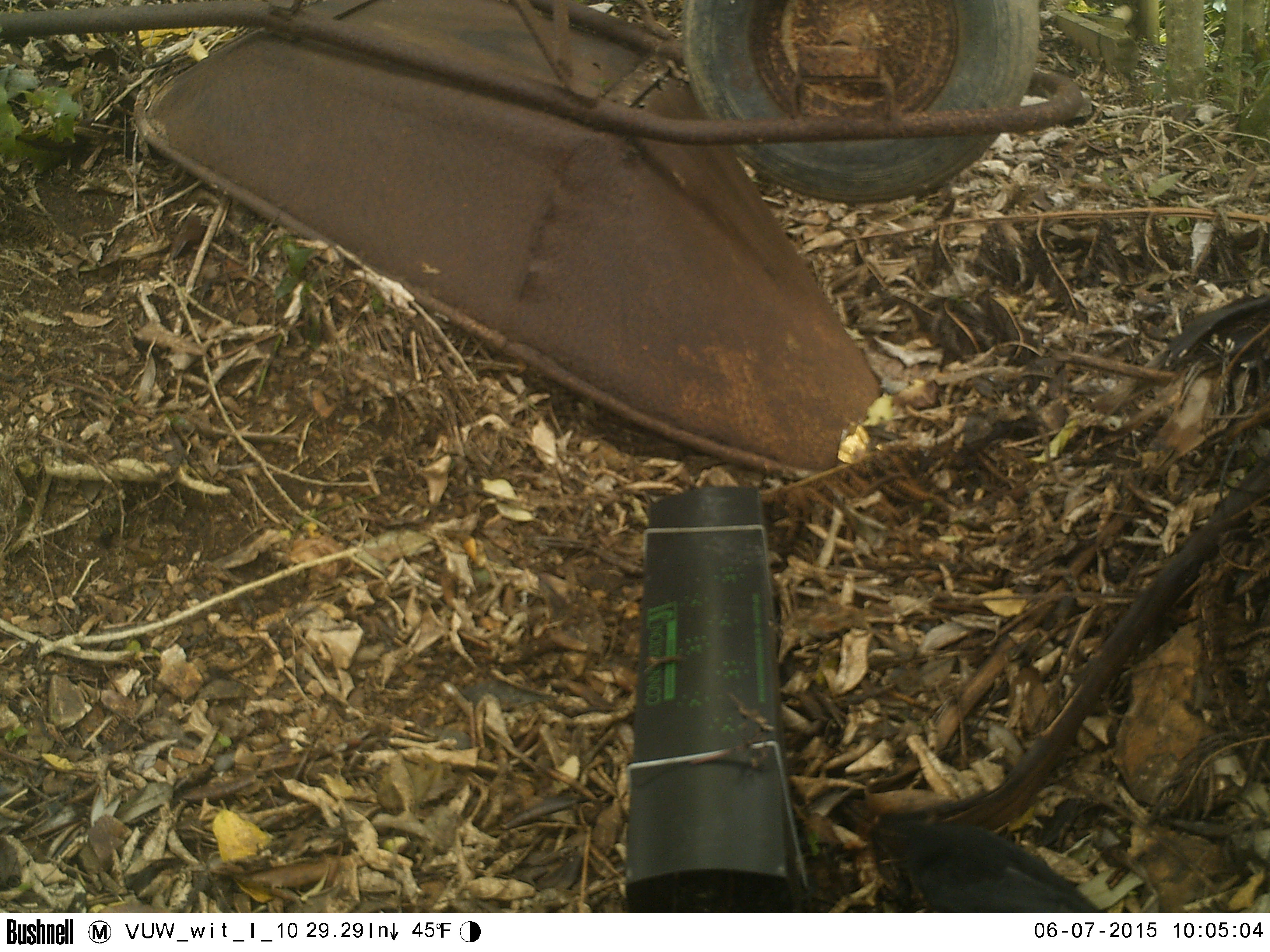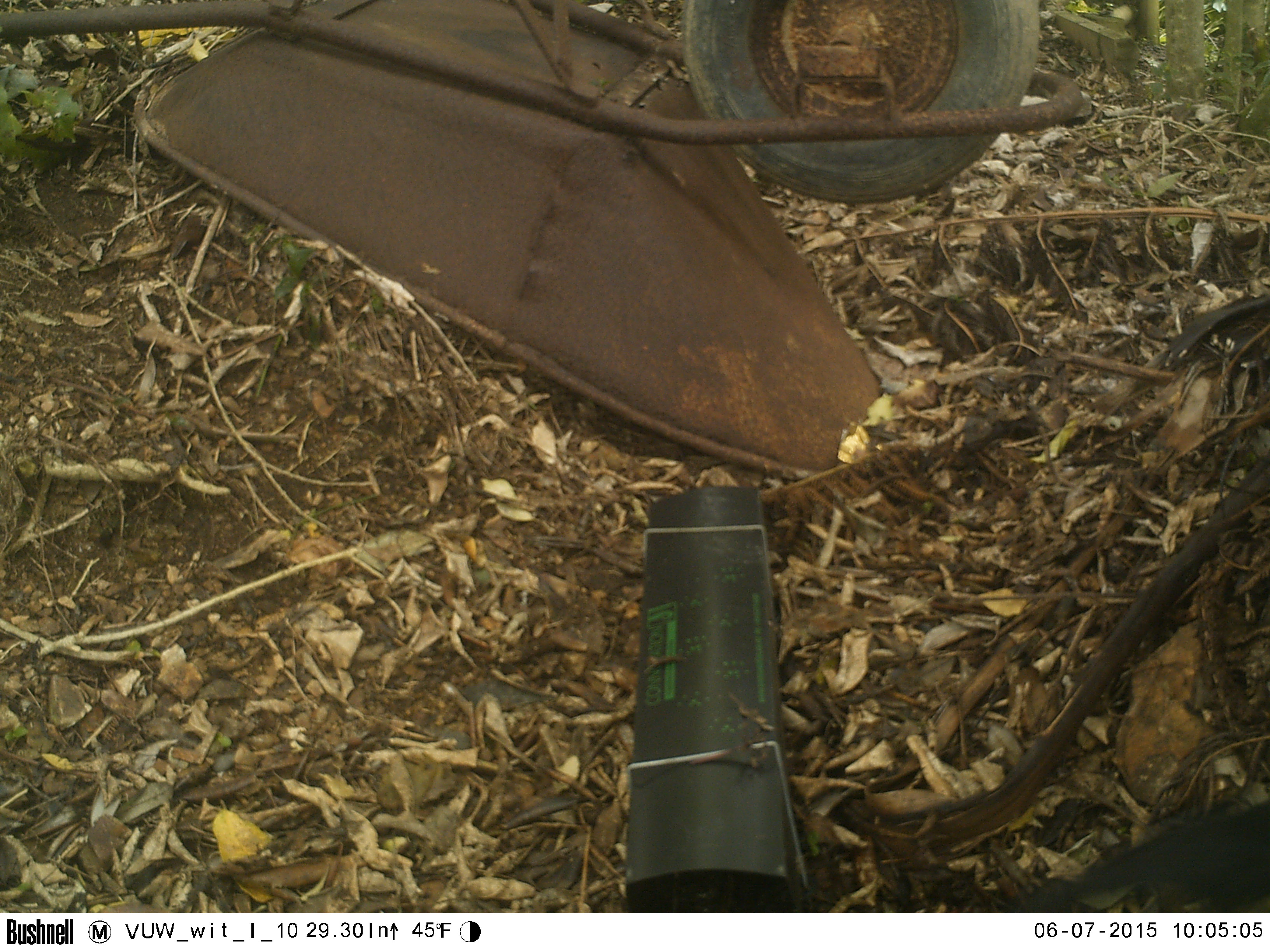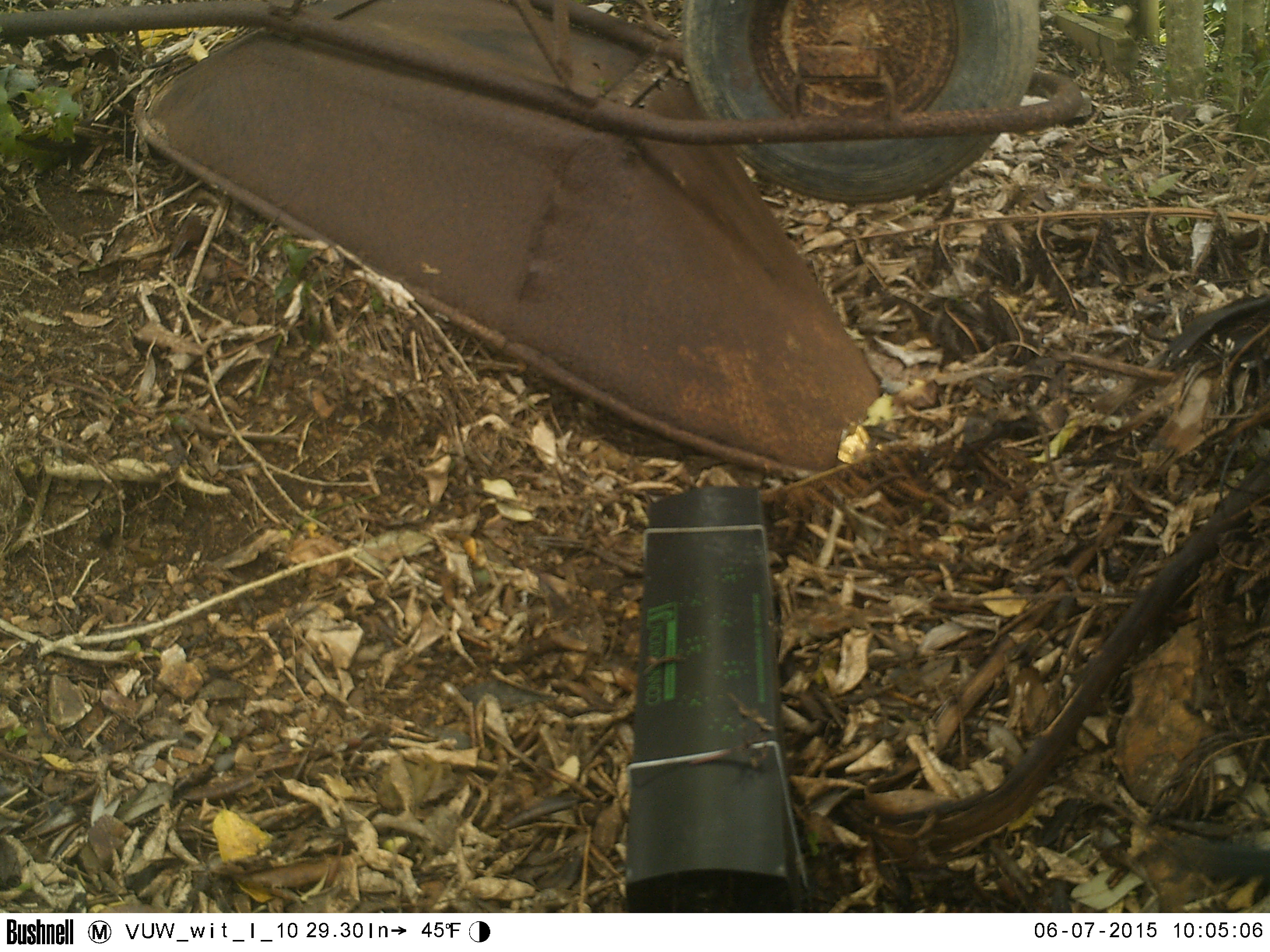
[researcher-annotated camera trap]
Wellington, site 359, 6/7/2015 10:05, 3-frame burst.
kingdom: Animalia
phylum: Chordata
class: Aves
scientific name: Aves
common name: bird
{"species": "bird (Aves)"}